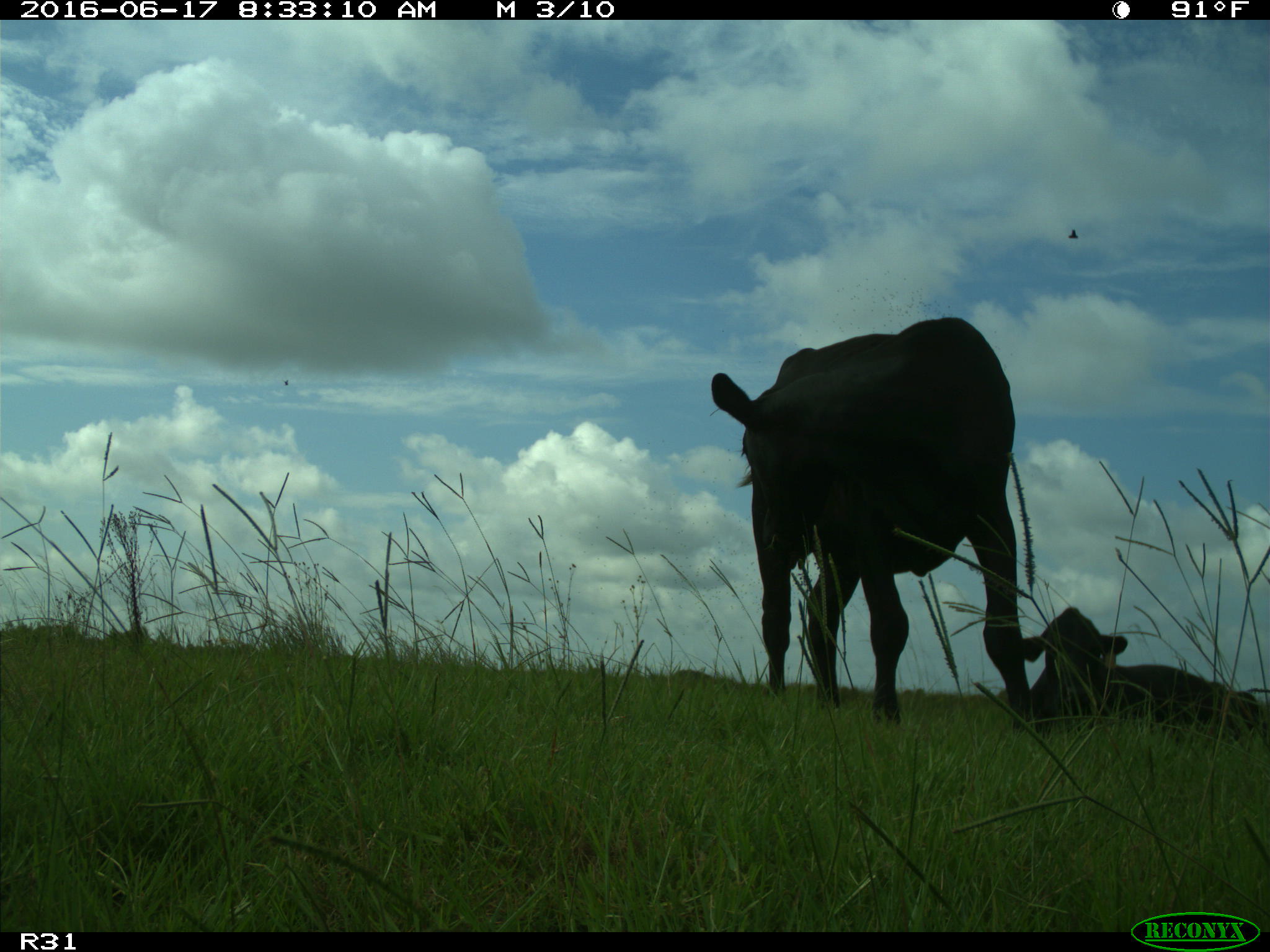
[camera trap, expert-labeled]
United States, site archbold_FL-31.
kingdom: Animalia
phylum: Chordata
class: Mammalia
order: Artiodactyla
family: Bovidae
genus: Bos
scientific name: Bos taurus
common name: domestic cow